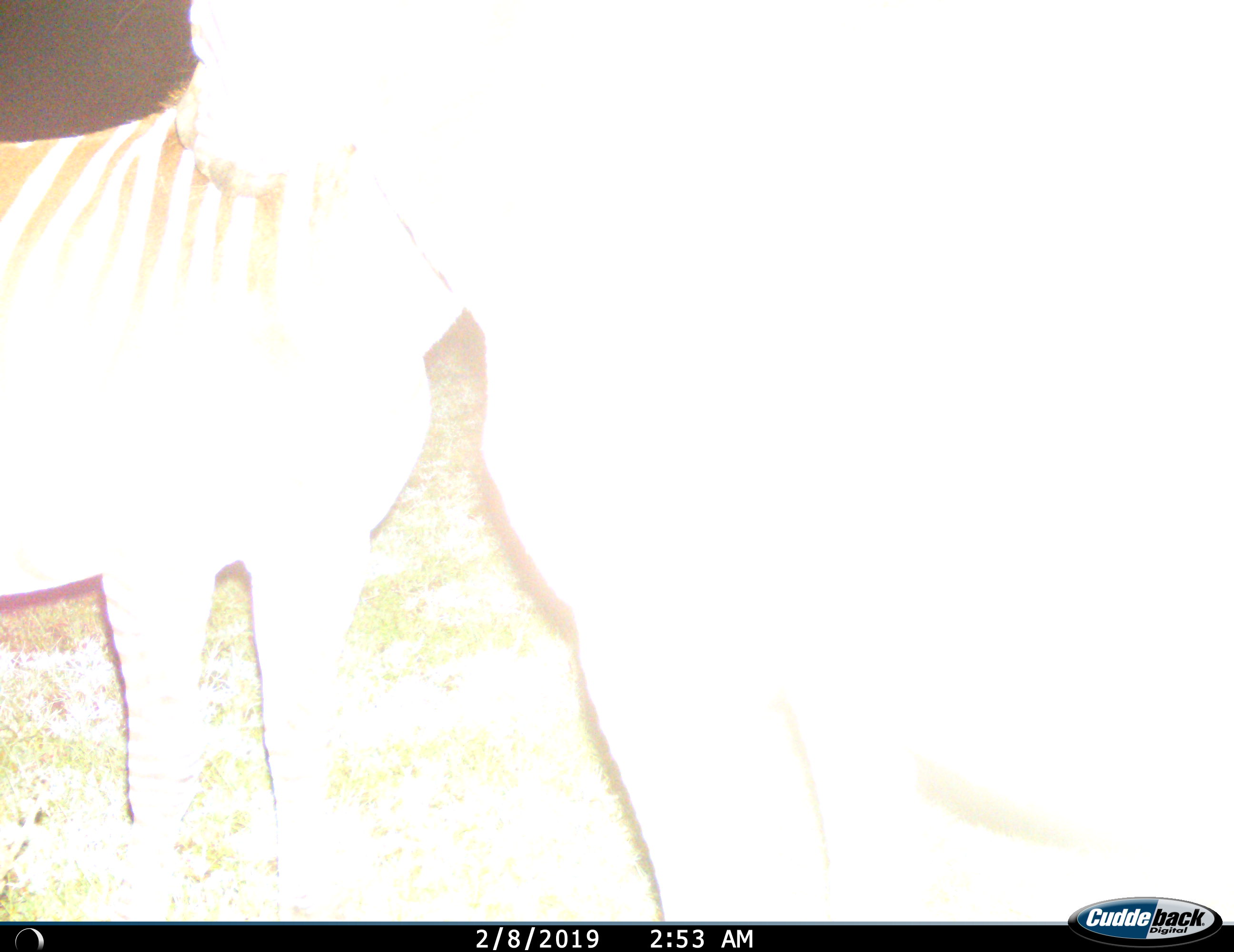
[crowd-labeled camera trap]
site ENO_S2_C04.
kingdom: Animalia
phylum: Chordata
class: Mammalia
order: Perissodactyla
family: Equidae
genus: Equus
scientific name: Equus quagga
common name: plains zebra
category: zebraplains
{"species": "zebraplains (plains zebra) (Equus quagga)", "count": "2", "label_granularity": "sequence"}